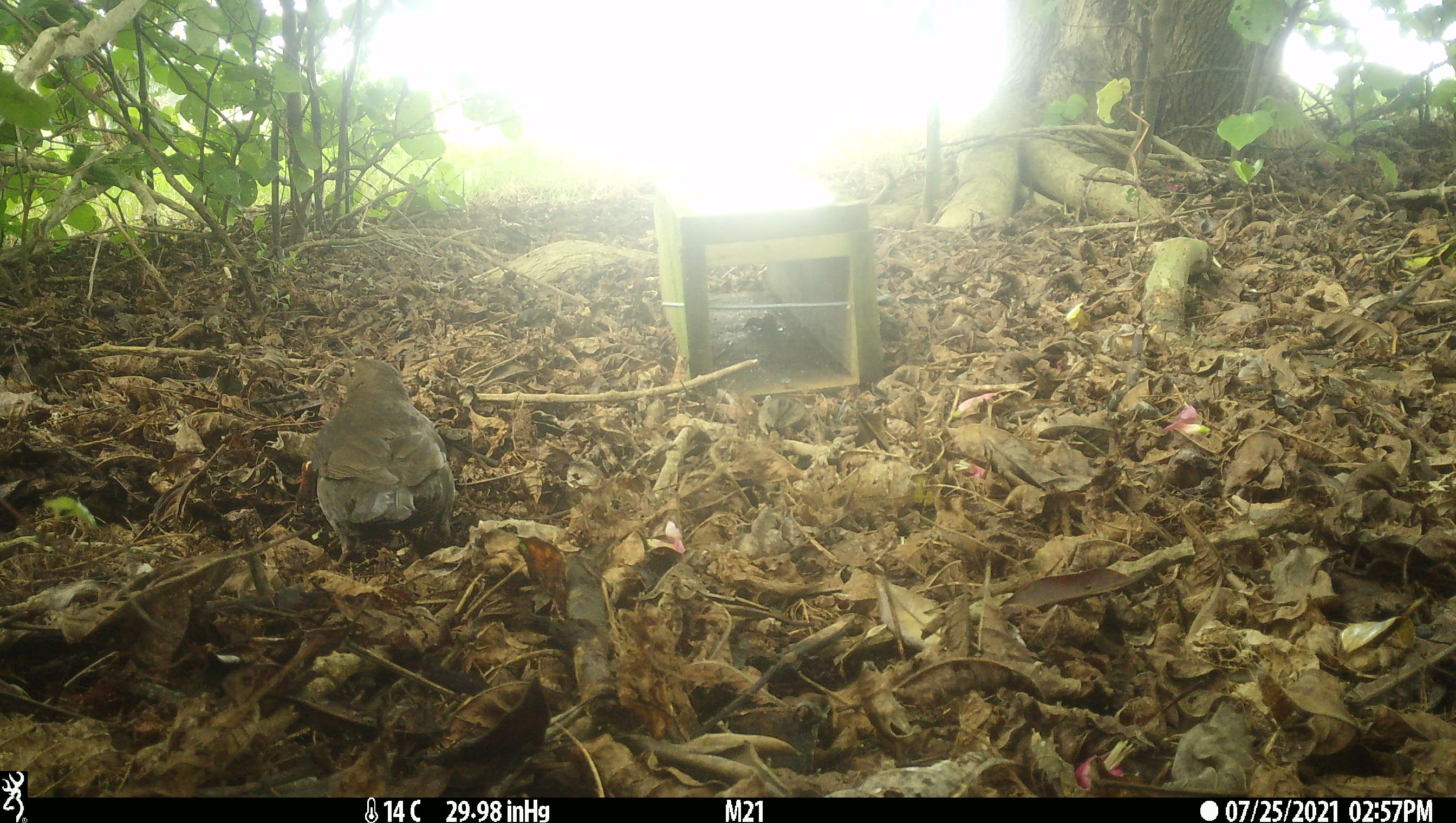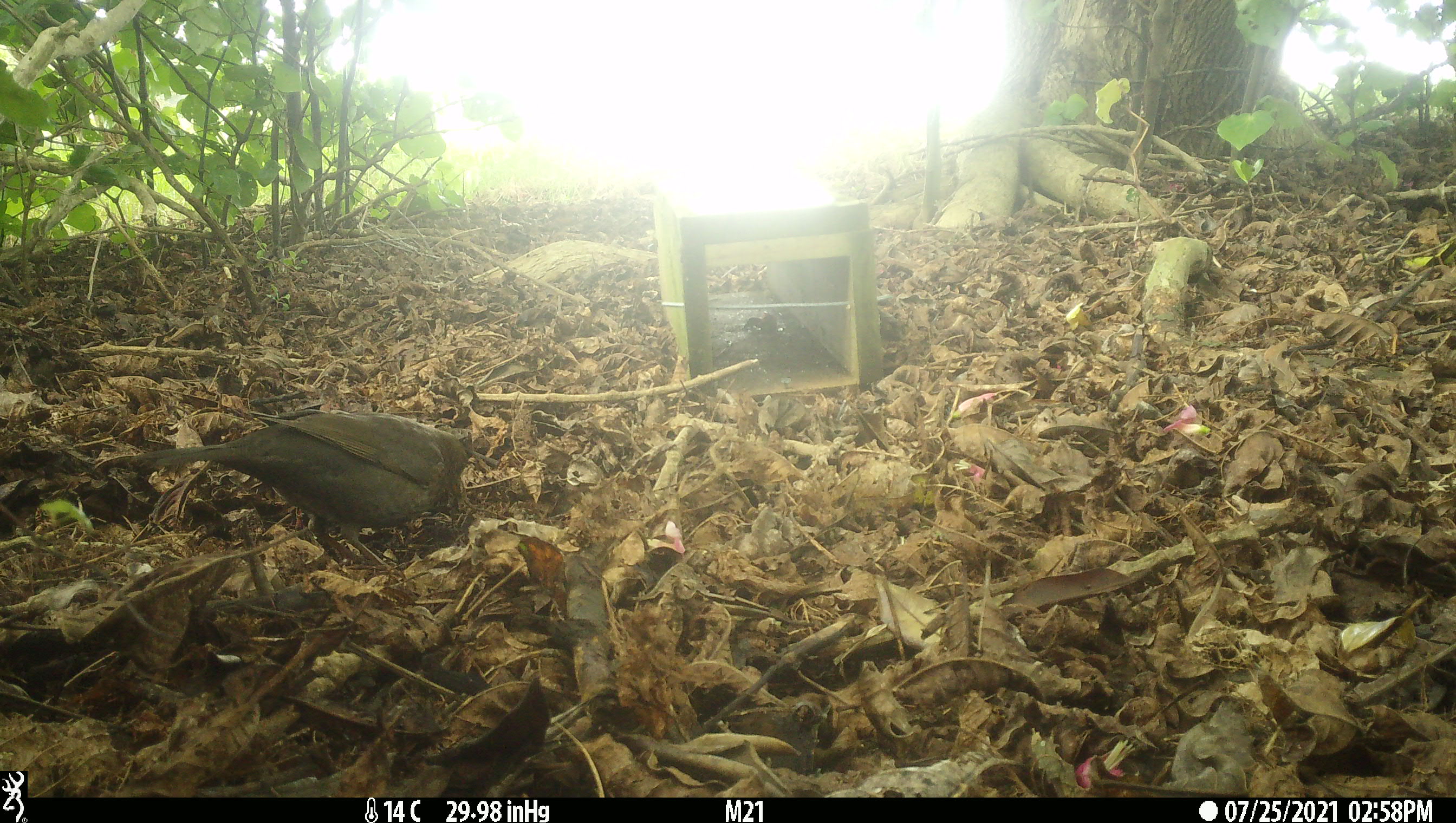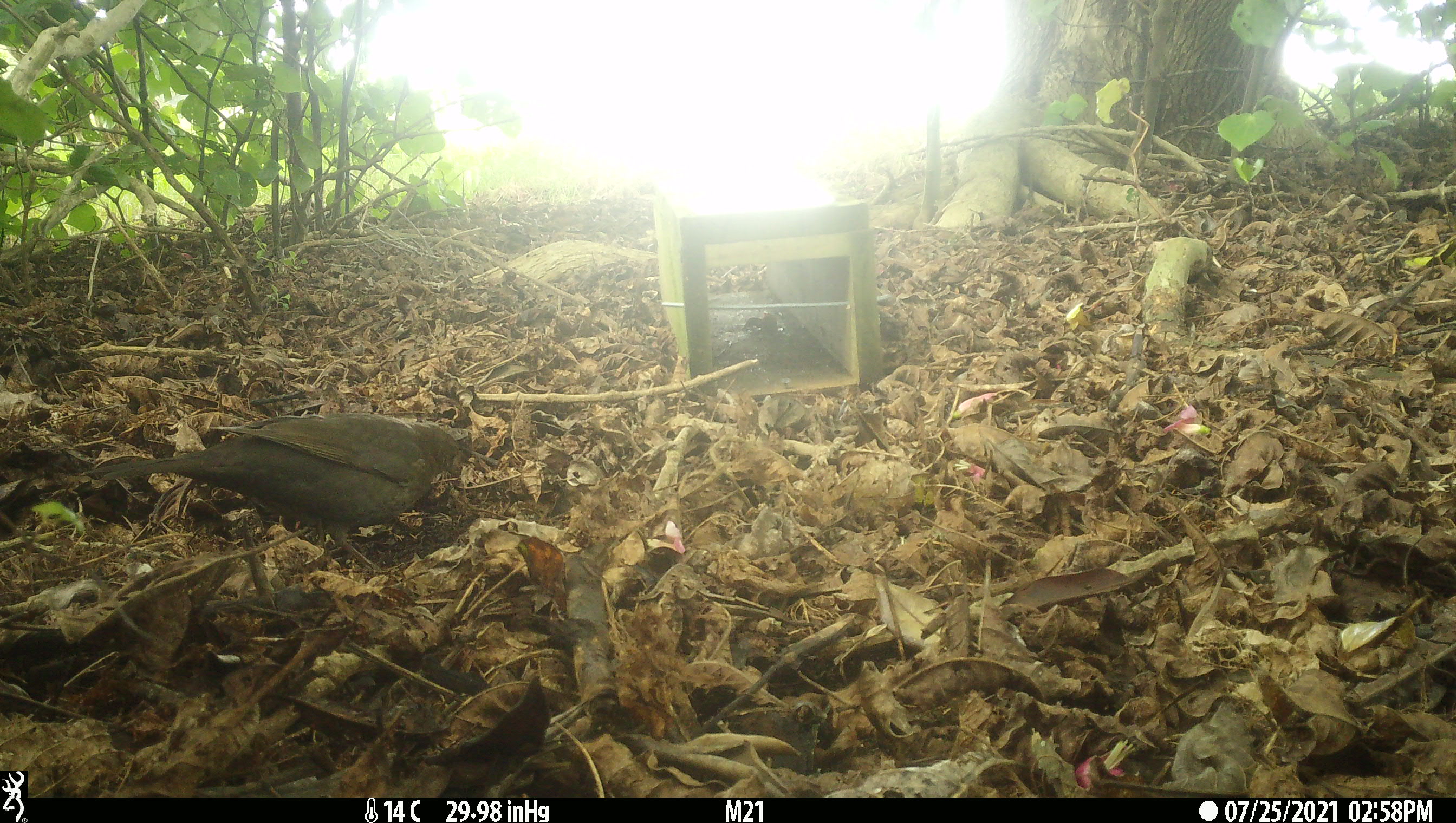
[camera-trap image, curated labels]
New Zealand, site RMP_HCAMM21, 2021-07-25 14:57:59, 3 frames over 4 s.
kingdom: Animalia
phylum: Chordata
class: Aves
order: Passeriformes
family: Turdidae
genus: Turdus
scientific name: Turdus merula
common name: eurasian blackbird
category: blackbird